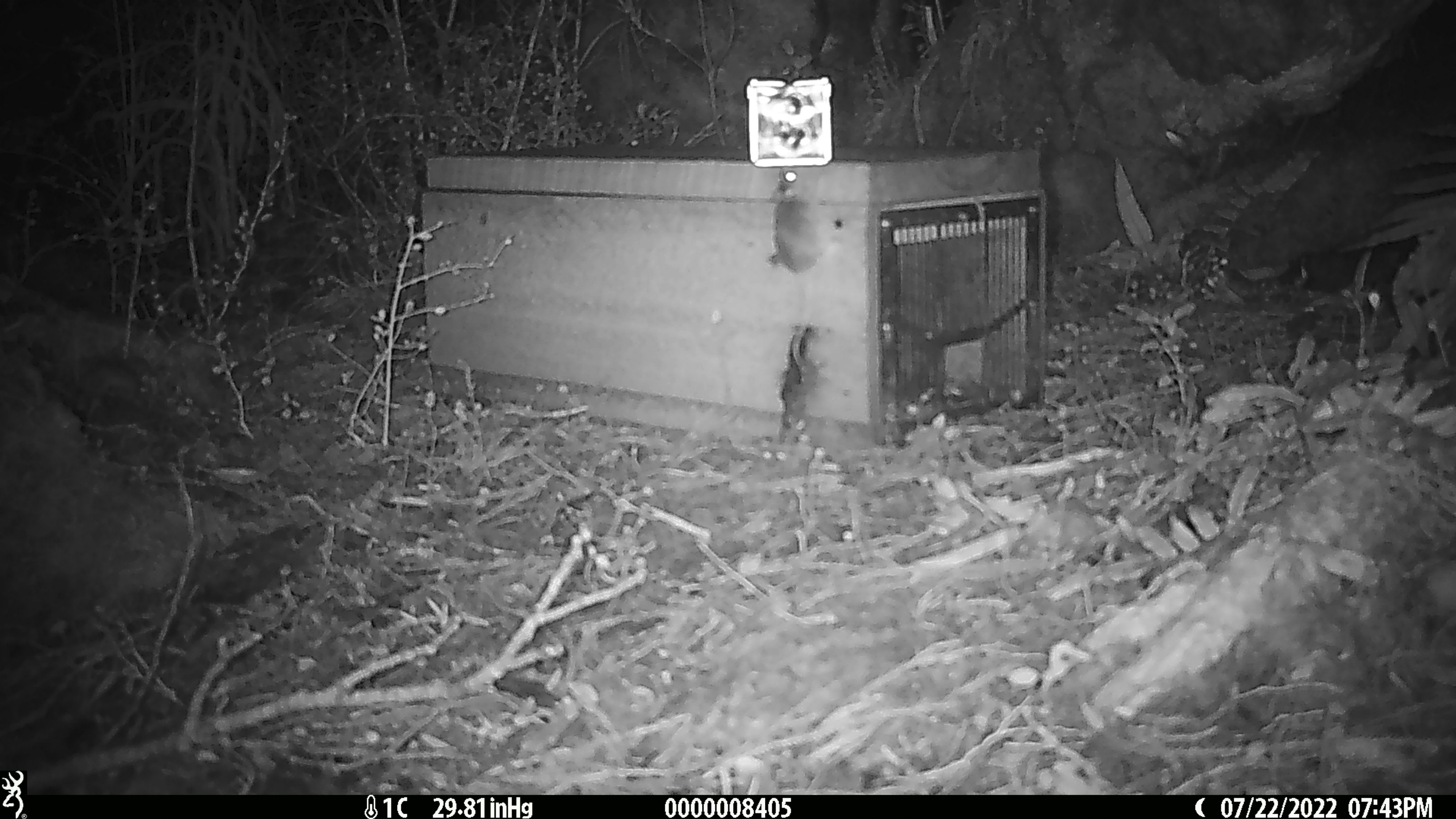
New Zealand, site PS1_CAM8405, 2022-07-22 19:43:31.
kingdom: Animalia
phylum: Chordata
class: Mammalia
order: Rodentia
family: Muridae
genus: Mus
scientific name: Mus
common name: mouse